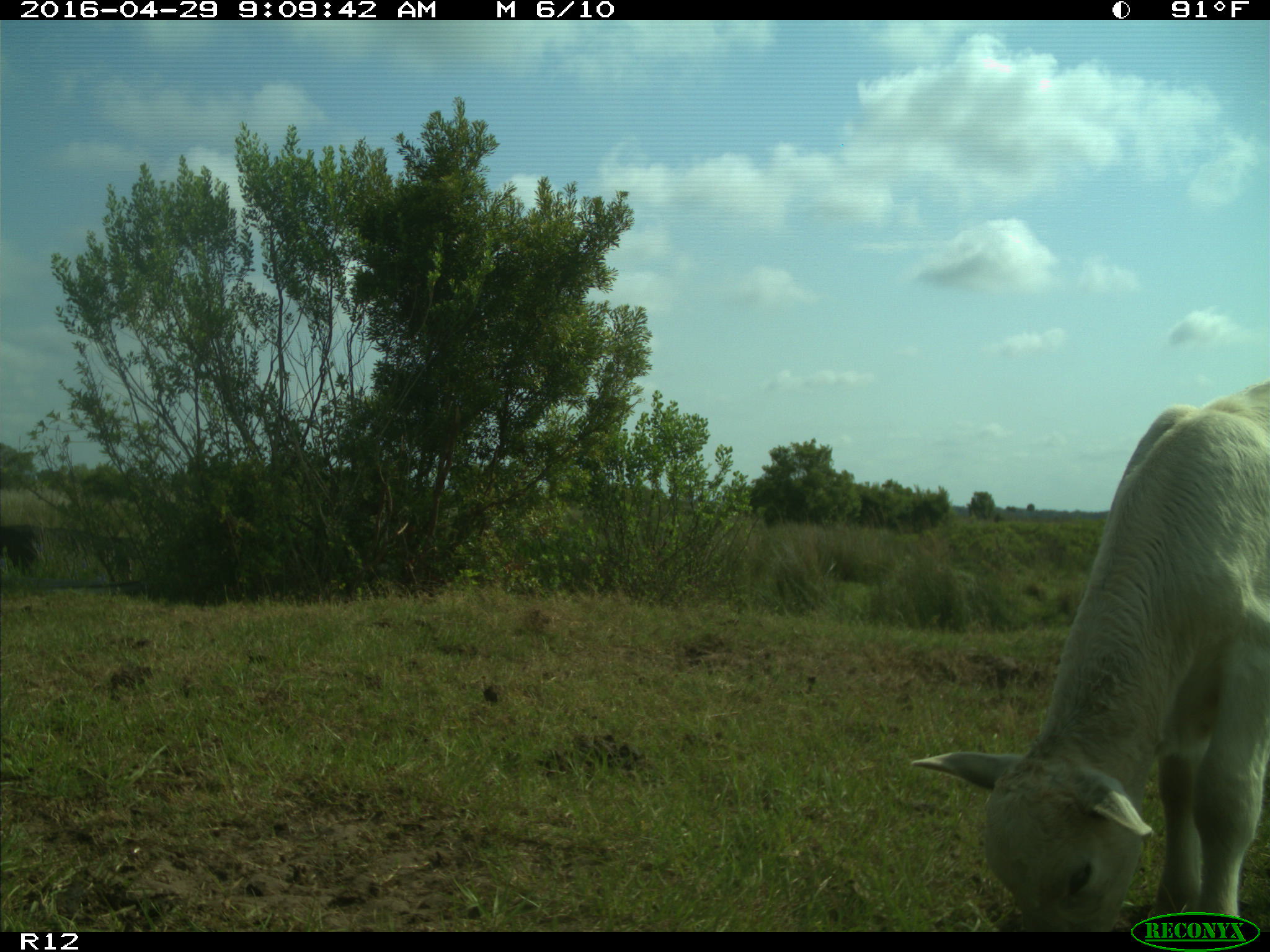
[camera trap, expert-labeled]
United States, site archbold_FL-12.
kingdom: Animalia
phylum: Chordata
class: Mammalia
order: Artiodactyla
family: Bovidae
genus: Bos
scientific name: Bos taurus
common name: domestic cow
Bos taurus (domestic cow).